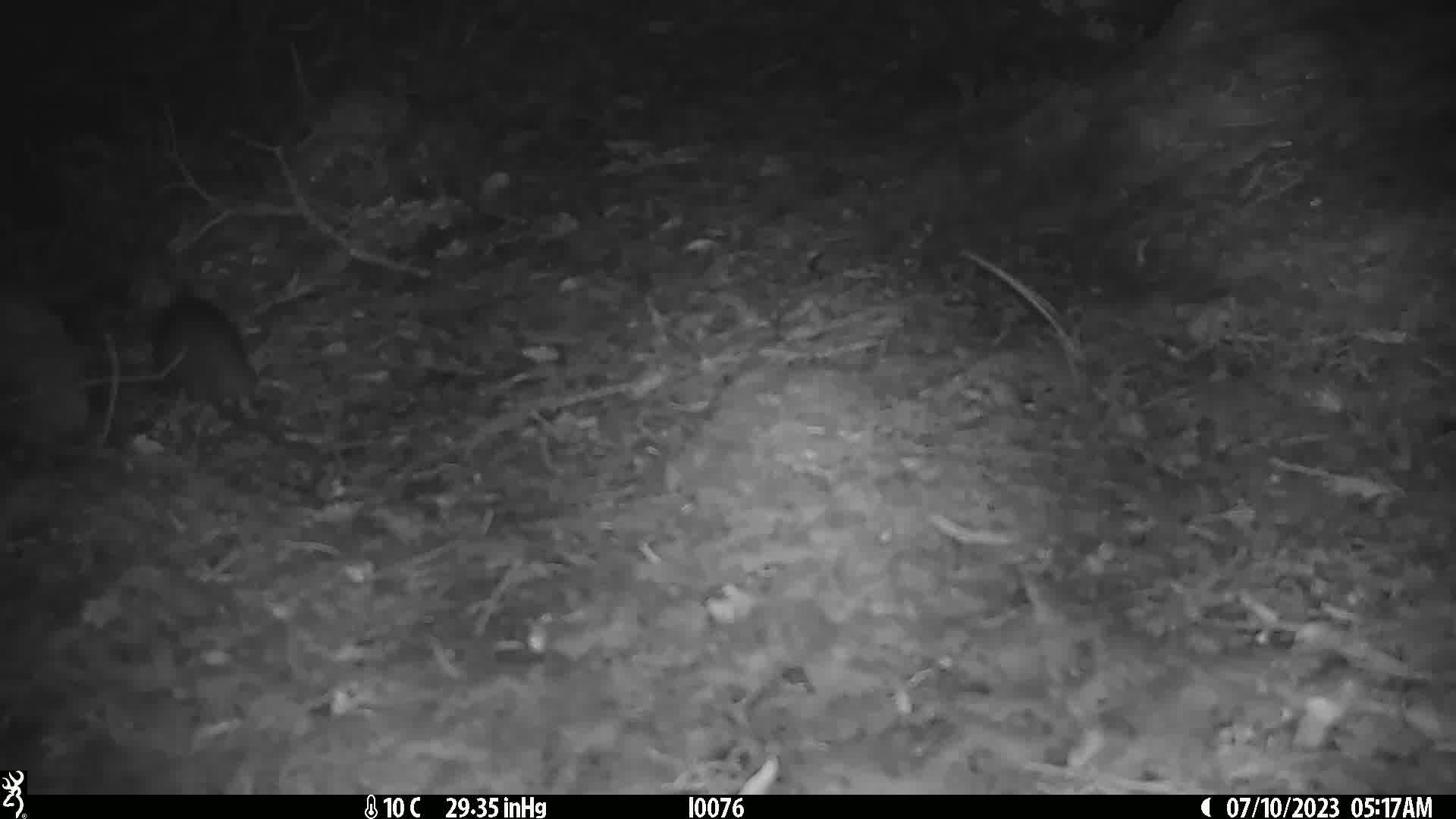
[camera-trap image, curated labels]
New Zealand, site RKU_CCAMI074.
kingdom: Animalia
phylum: Chordata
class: Mammalia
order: Rodentia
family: Muridae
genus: Rattus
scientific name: Rattus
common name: rat